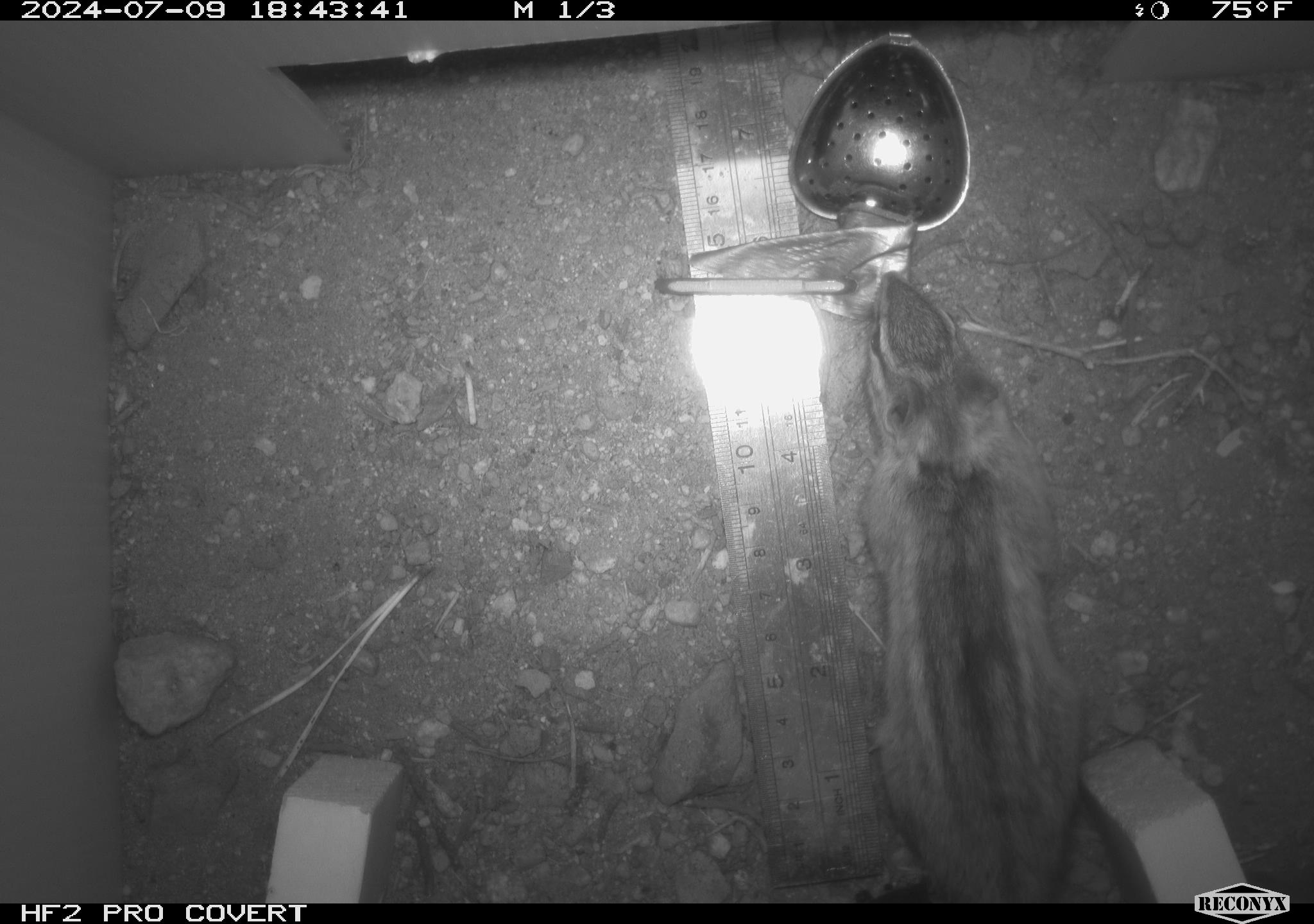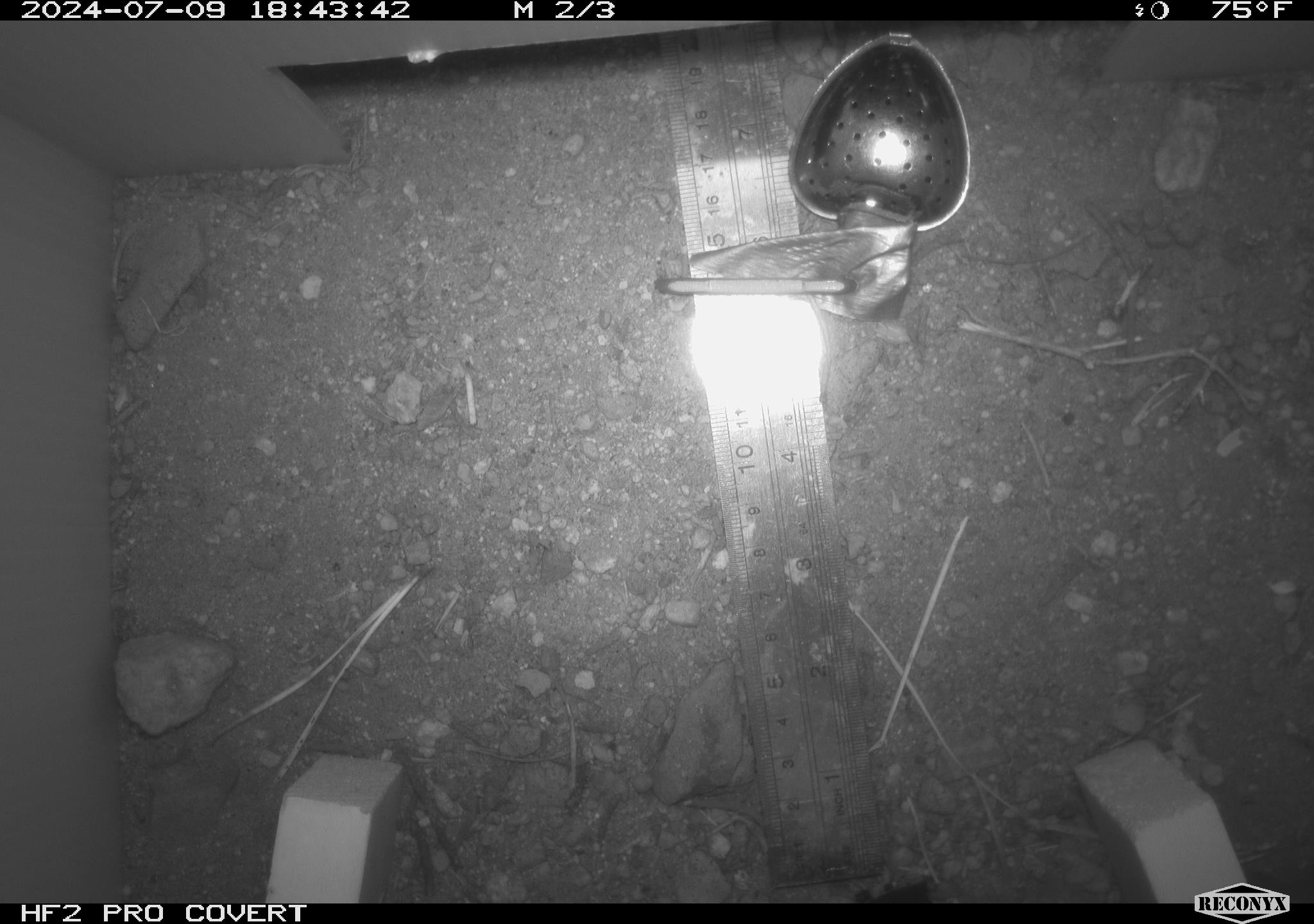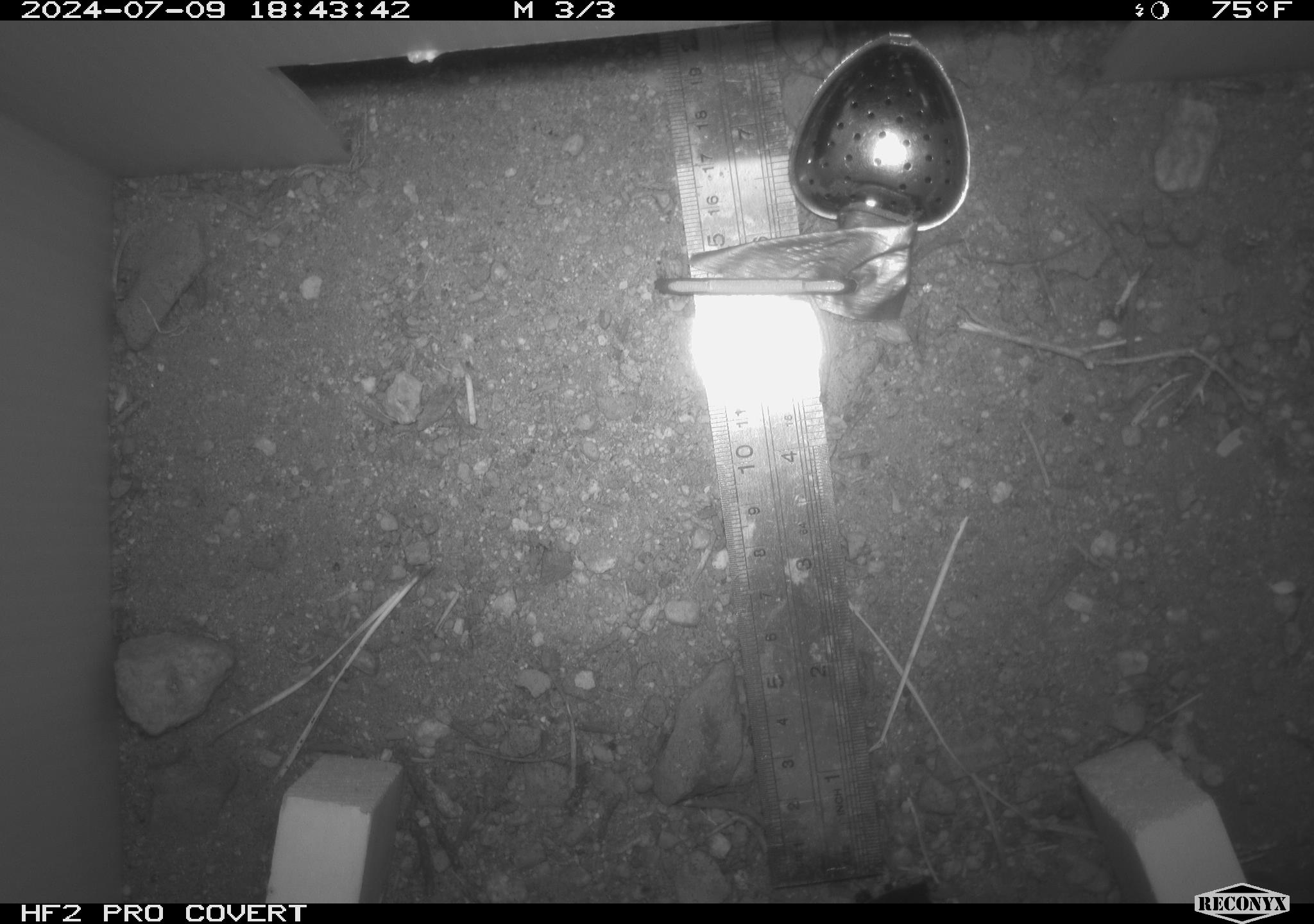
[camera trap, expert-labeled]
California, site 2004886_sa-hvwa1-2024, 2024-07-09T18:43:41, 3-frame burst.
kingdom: Animalia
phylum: Chordata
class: Mammalia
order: Rodentia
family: Sciuridae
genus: Neotamias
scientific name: Neotamias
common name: western chipmunks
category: neotamias species